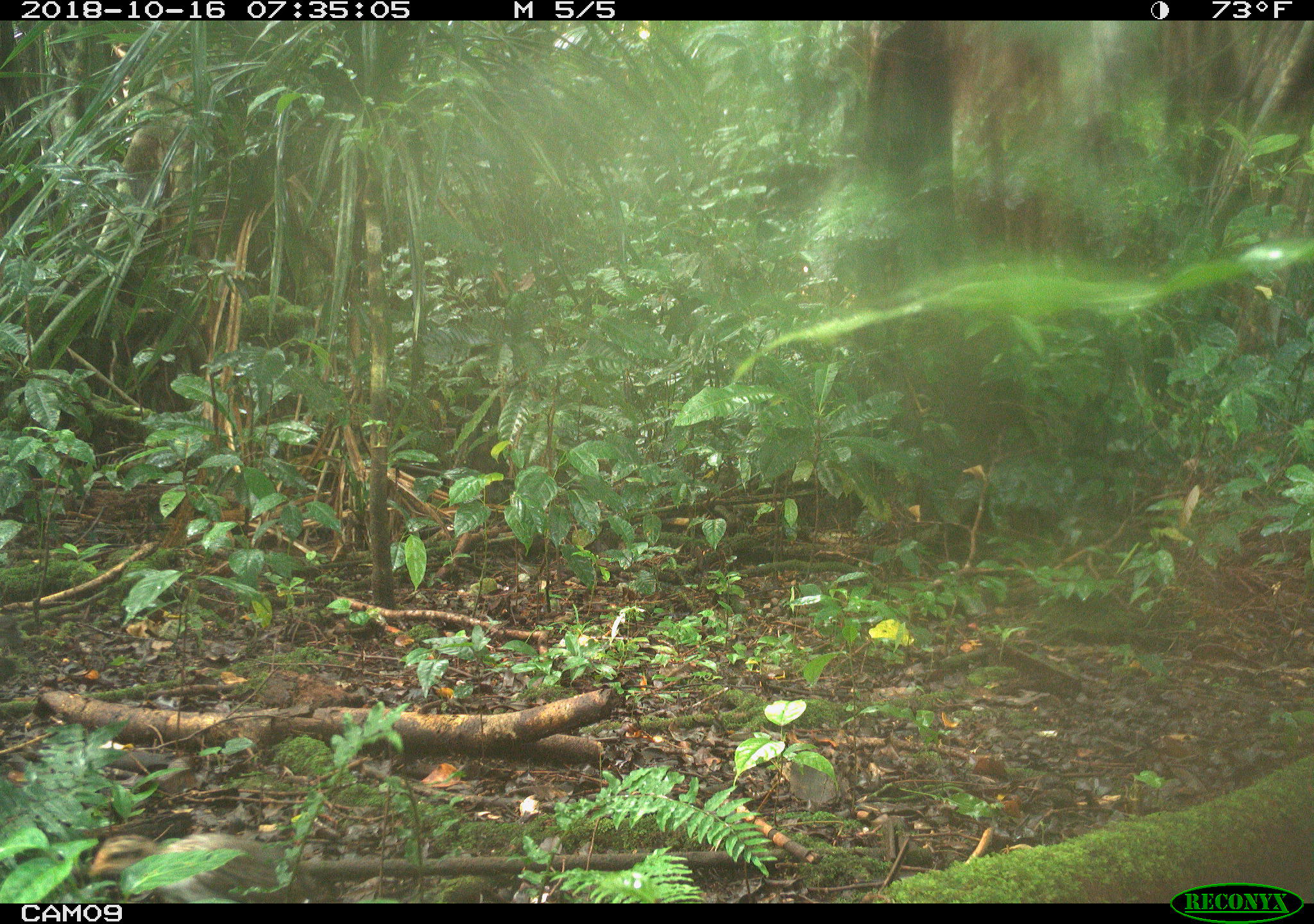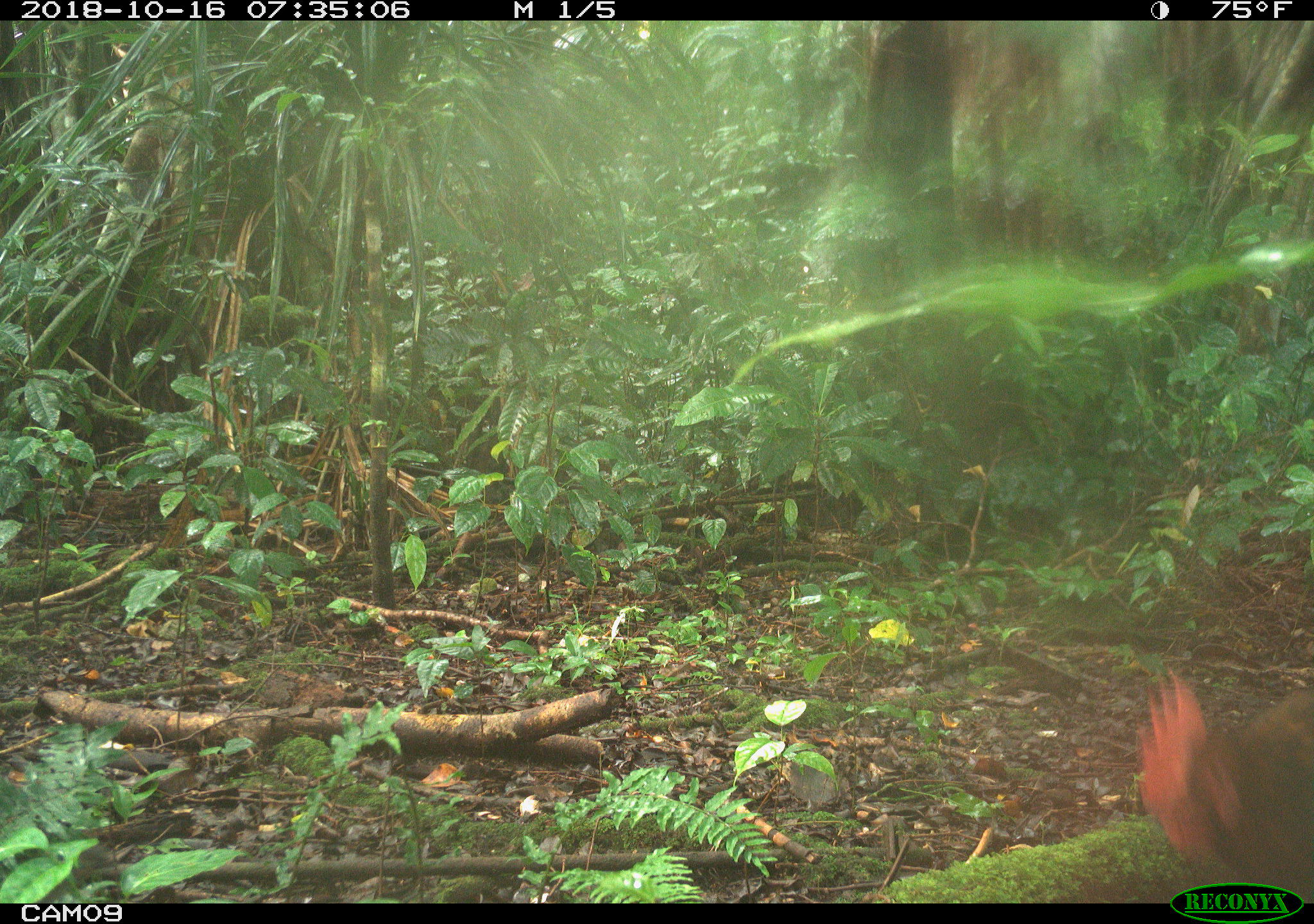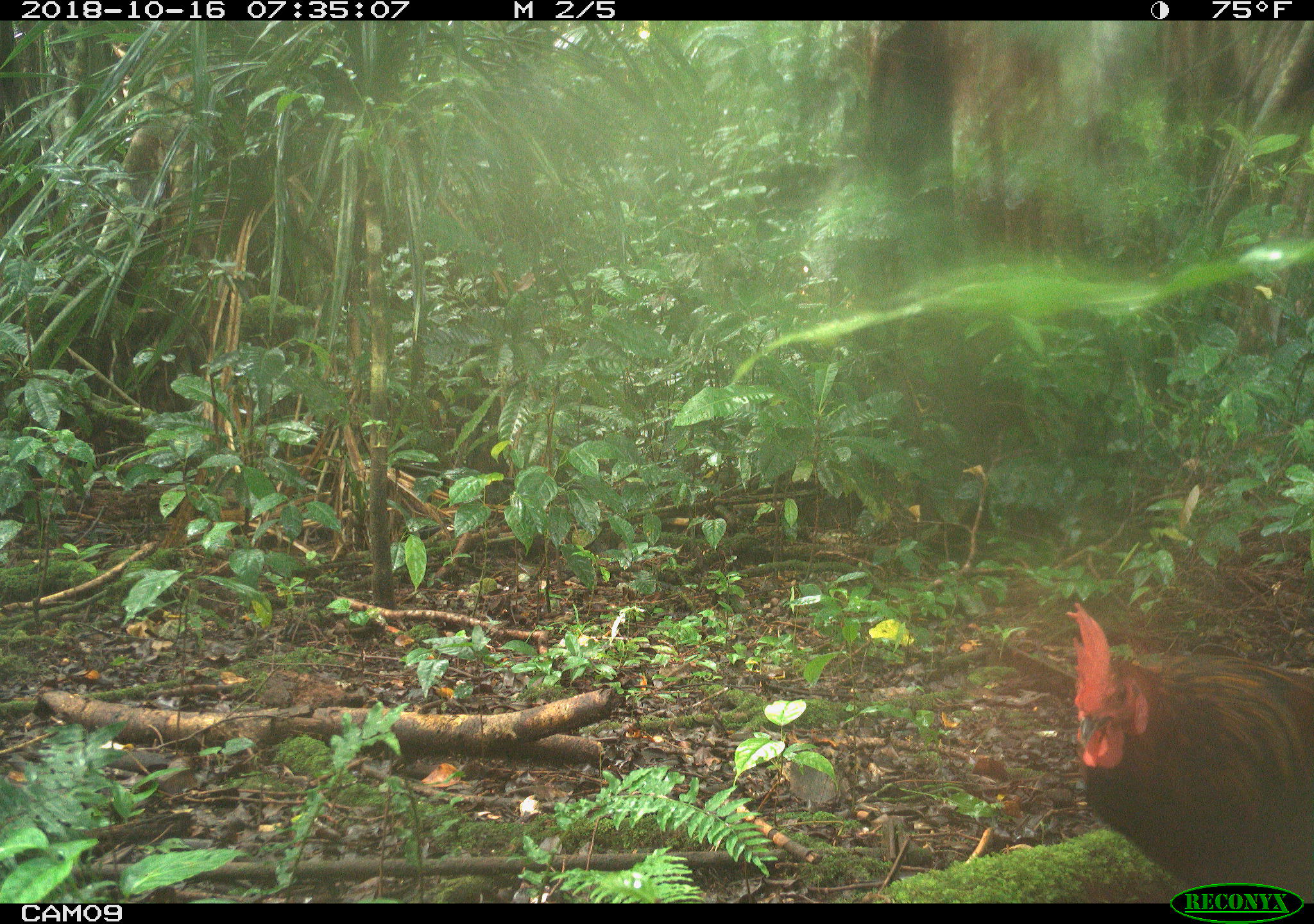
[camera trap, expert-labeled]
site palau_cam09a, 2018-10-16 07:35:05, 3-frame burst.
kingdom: Animalia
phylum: Chordata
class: Aves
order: Galliformes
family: Phasianidae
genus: Gallus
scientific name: Gallus gallus domesticus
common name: domestic chicken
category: chicken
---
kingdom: Animalia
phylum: Chordata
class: Aves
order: Galliformes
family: Phasianidae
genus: Gallus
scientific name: Gallus gallus domesticus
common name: rooster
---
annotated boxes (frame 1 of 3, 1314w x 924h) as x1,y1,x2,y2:
chicken: 82,825,327,901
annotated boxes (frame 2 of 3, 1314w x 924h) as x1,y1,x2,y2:
chicken: 1118,649,1314,880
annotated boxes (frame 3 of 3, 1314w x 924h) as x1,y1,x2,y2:
rooster: 1059,597,1314,879